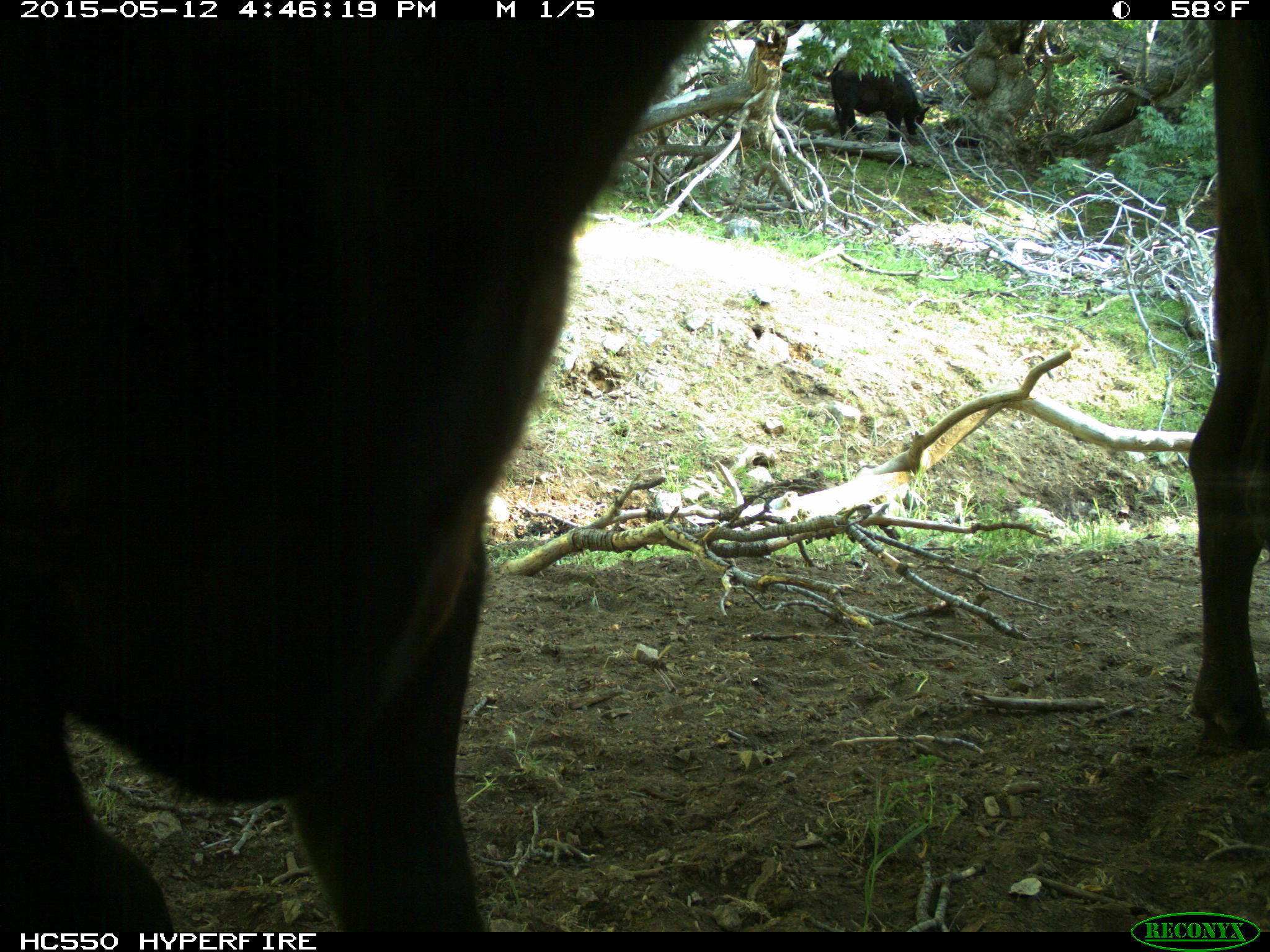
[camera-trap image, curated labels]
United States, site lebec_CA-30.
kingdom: Animalia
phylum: Chordata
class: Mammalia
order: Artiodactyla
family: Bovidae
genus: Bos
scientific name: Bos taurus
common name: domestic cow